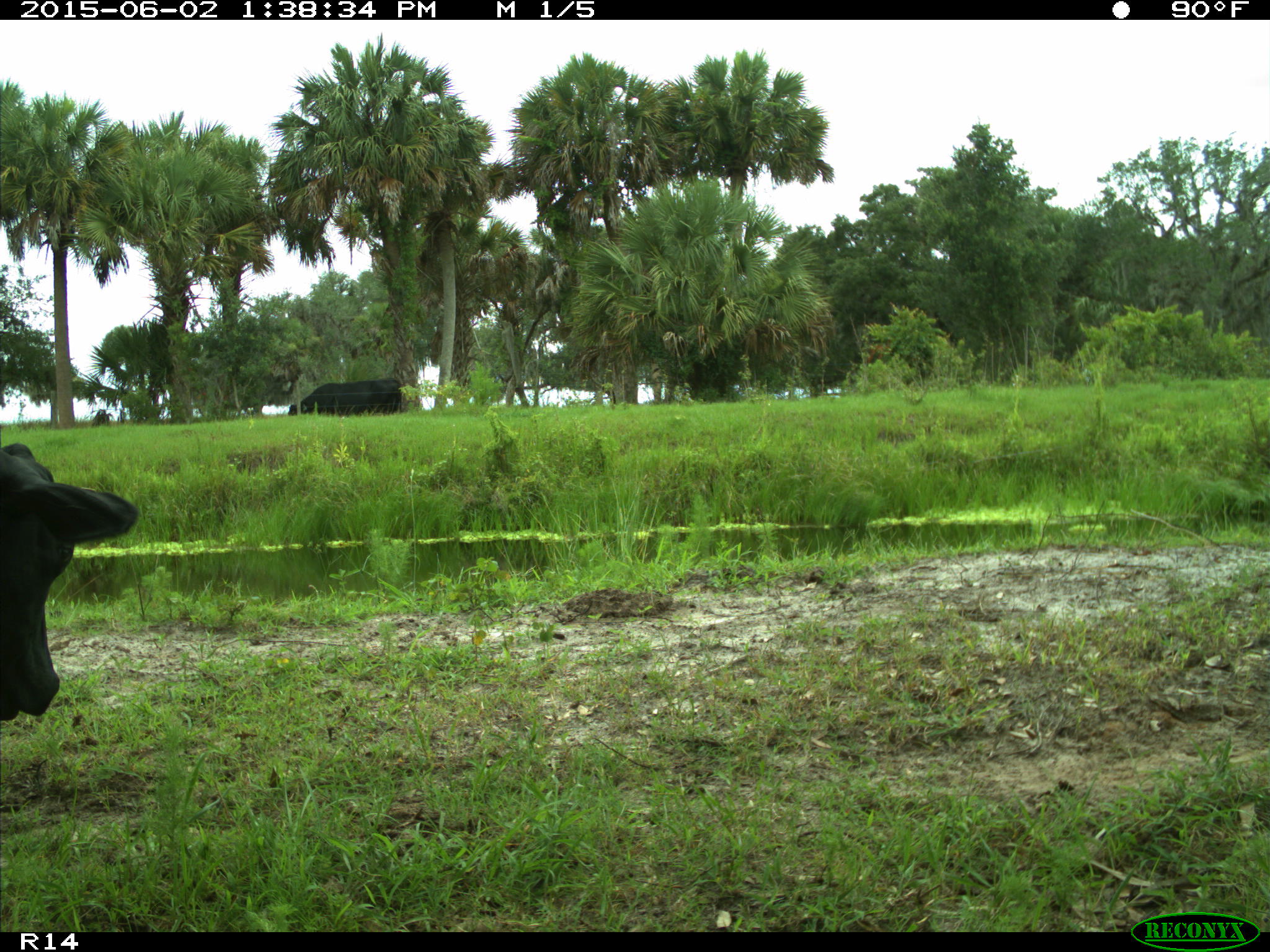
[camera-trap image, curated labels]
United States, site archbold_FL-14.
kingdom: Animalia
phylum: Chordata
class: Mammalia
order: Artiodactyla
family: Bovidae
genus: Bos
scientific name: Bos taurus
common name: domestic cow